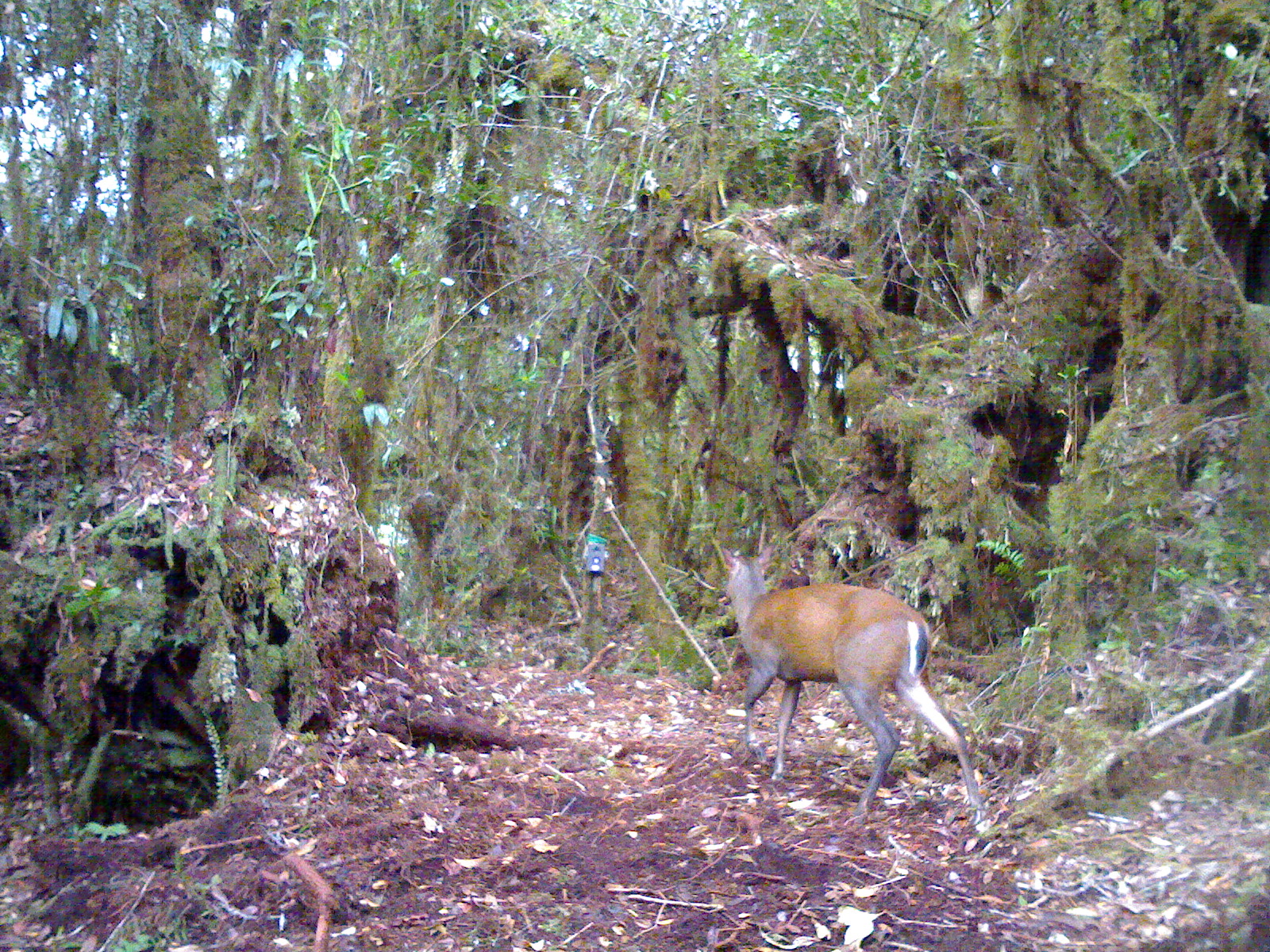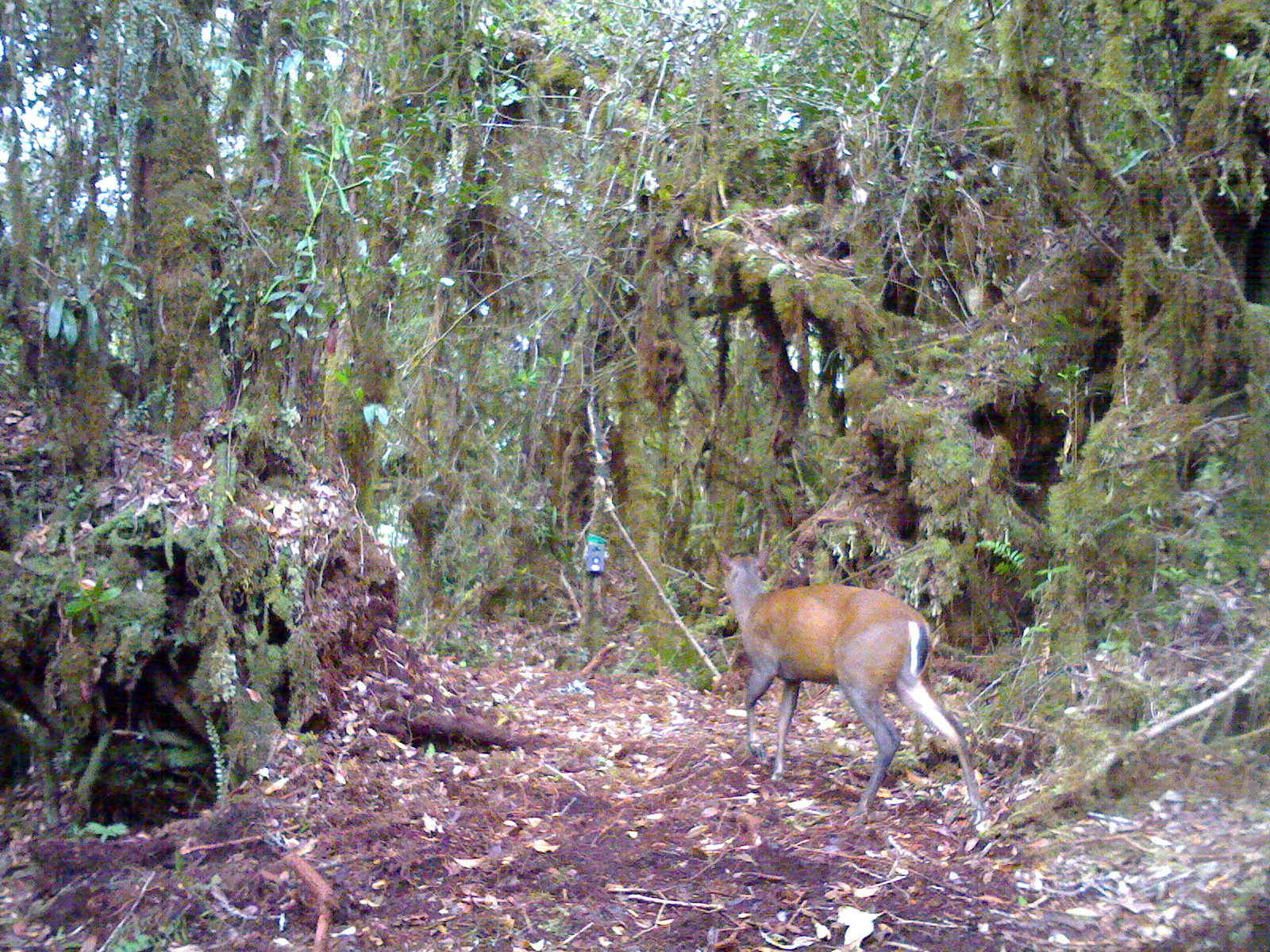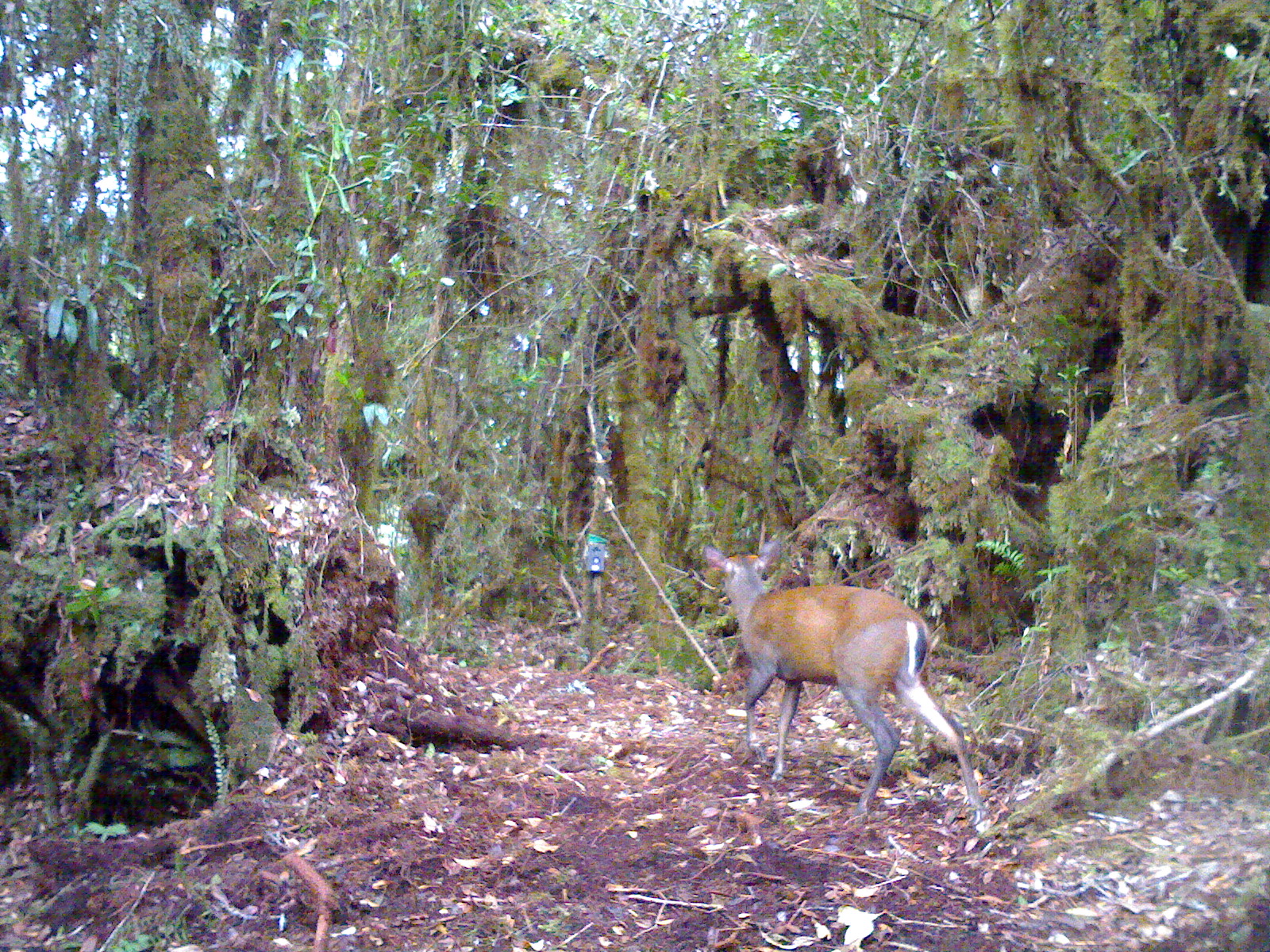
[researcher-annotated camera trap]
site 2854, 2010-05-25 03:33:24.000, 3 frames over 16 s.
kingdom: Animalia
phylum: Chordata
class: Mammalia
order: Artiodactyla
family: Cervidae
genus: Muntiacus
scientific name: Muntiacus muntjak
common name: southern red muntjac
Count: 1.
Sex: female.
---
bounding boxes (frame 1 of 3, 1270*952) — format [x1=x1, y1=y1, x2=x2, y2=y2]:
muntiacus muntjak: [x1=718, y1=538, x2=983, y2=819]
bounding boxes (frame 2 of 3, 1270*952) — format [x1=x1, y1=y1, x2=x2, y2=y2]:
muntiacus muntjak: [x1=716, y1=543, x2=985, y2=827]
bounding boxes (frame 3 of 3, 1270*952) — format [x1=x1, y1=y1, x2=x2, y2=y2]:
muntiacus muntjak: [x1=699, y1=530, x2=990, y2=826]